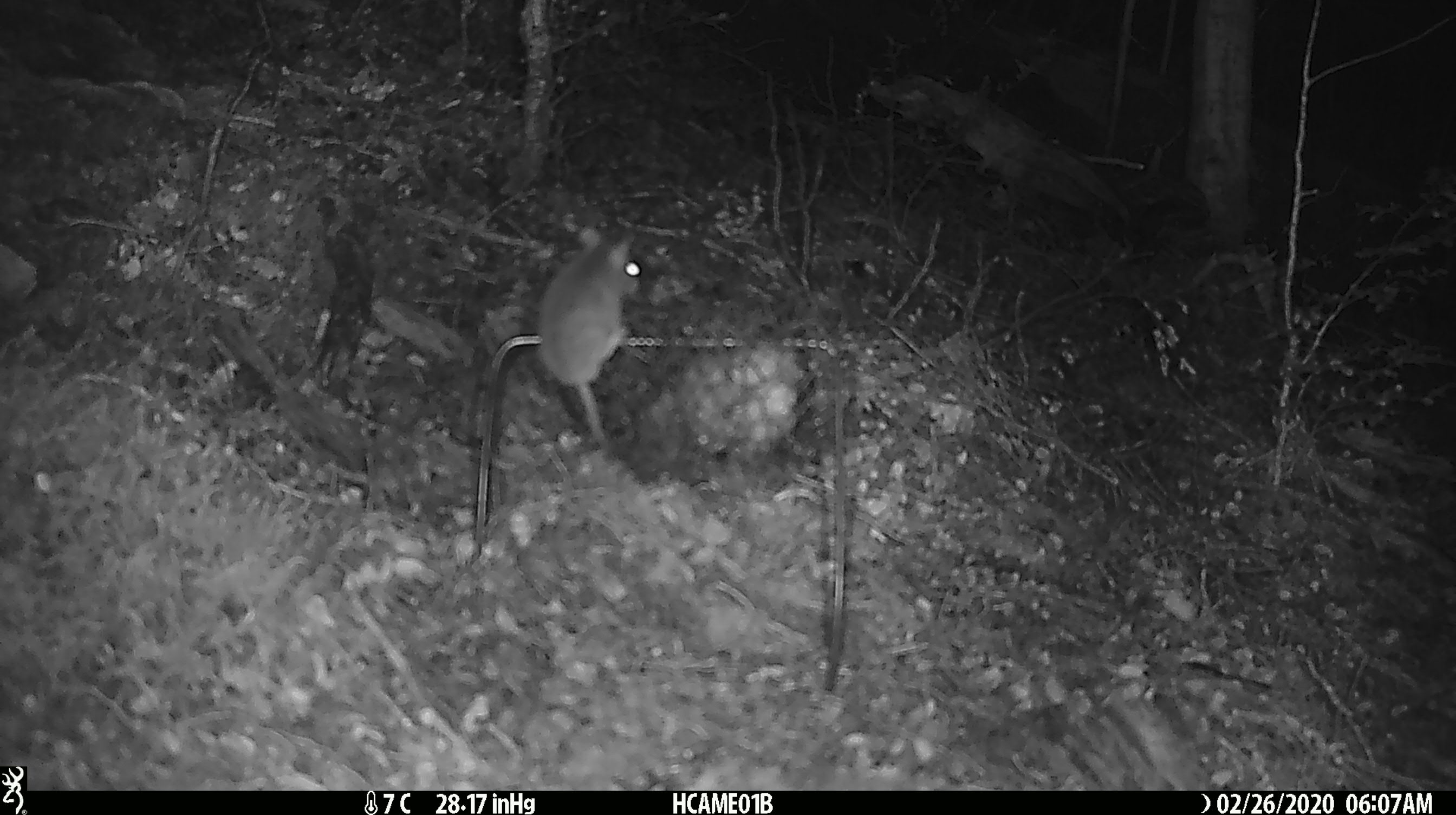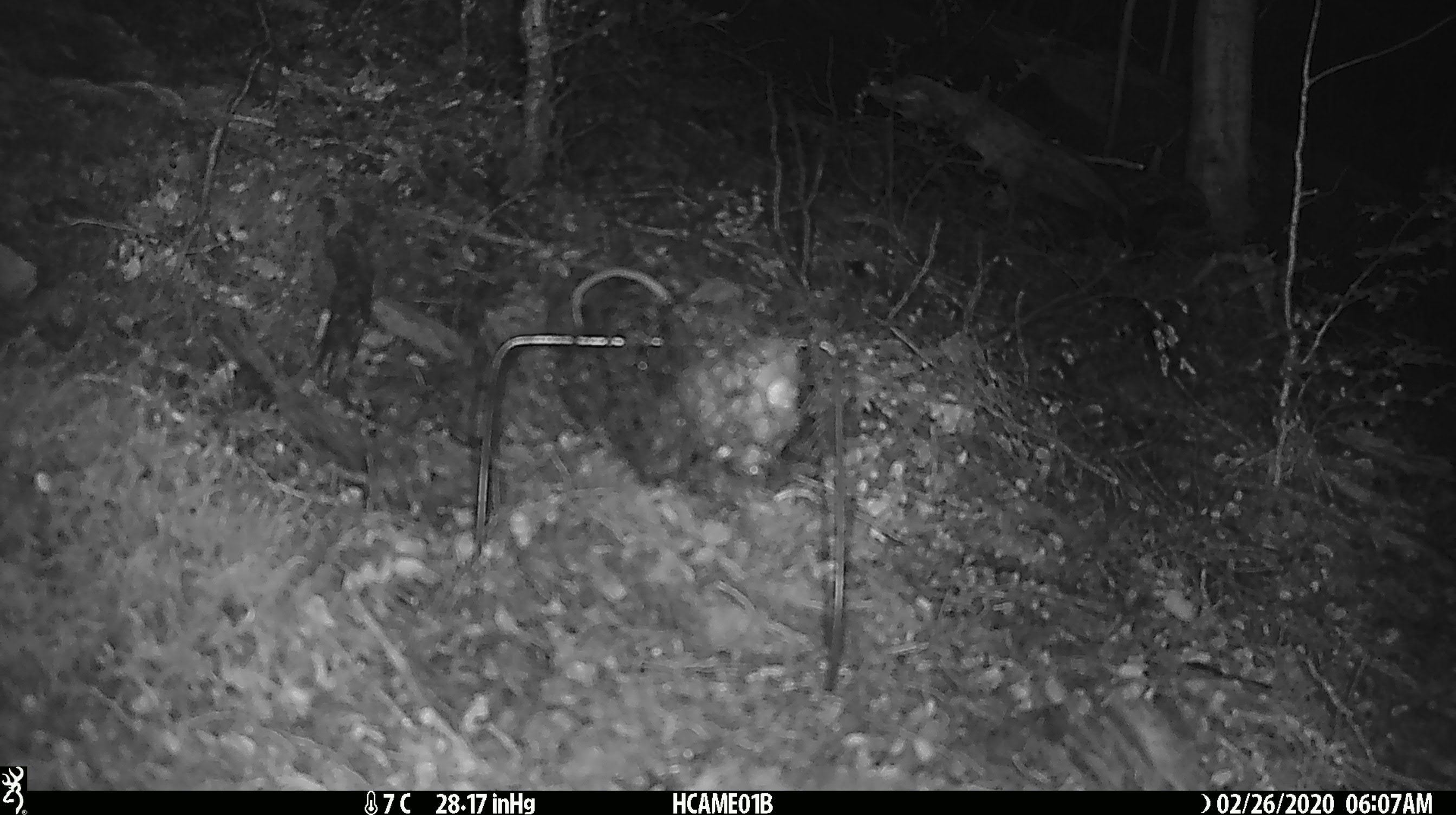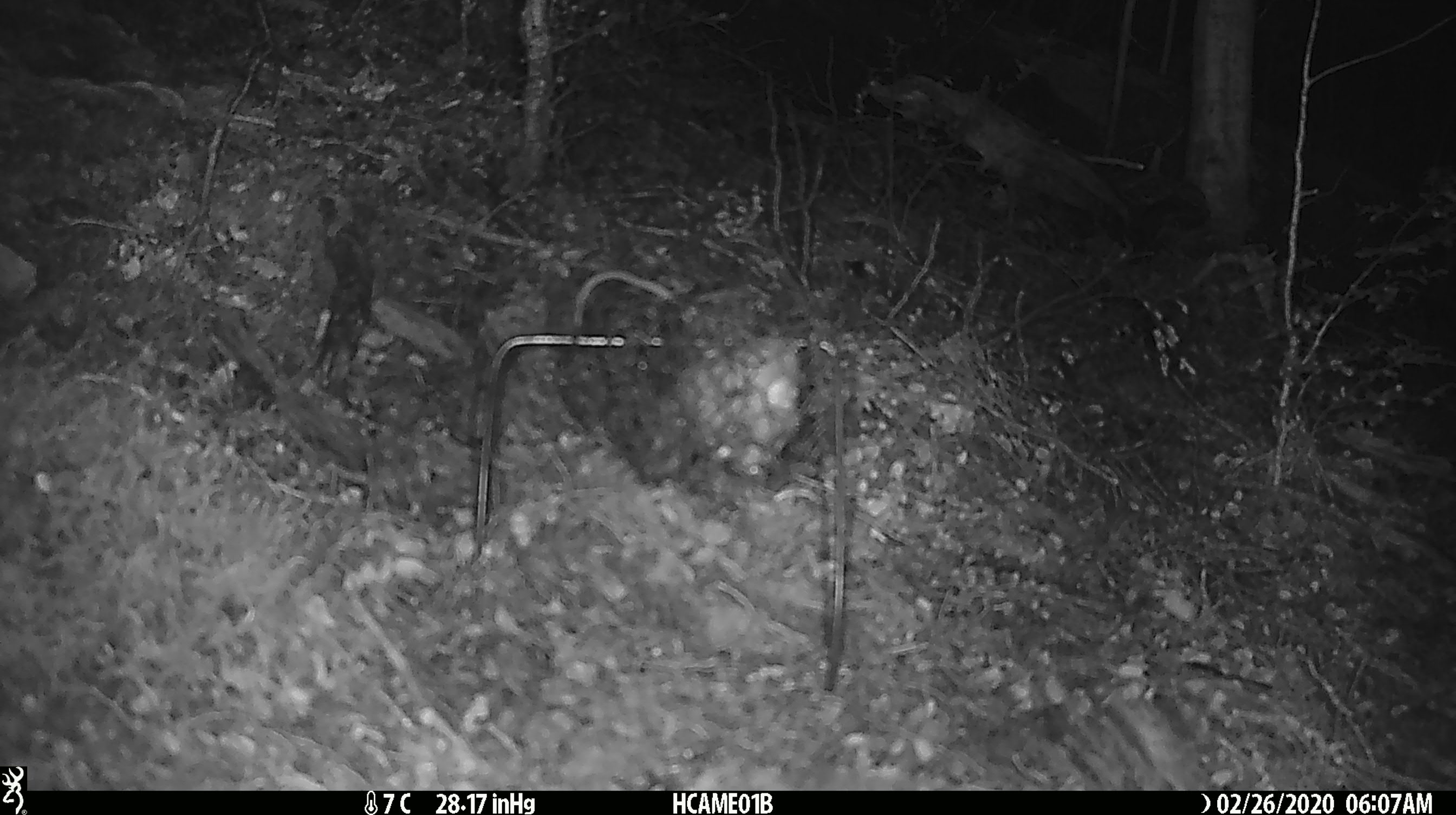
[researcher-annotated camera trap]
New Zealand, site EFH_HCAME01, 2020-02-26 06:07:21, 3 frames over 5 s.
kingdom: Animalia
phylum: Chordata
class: Mammalia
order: Rodentia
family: Muridae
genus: Mus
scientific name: Mus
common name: mouse